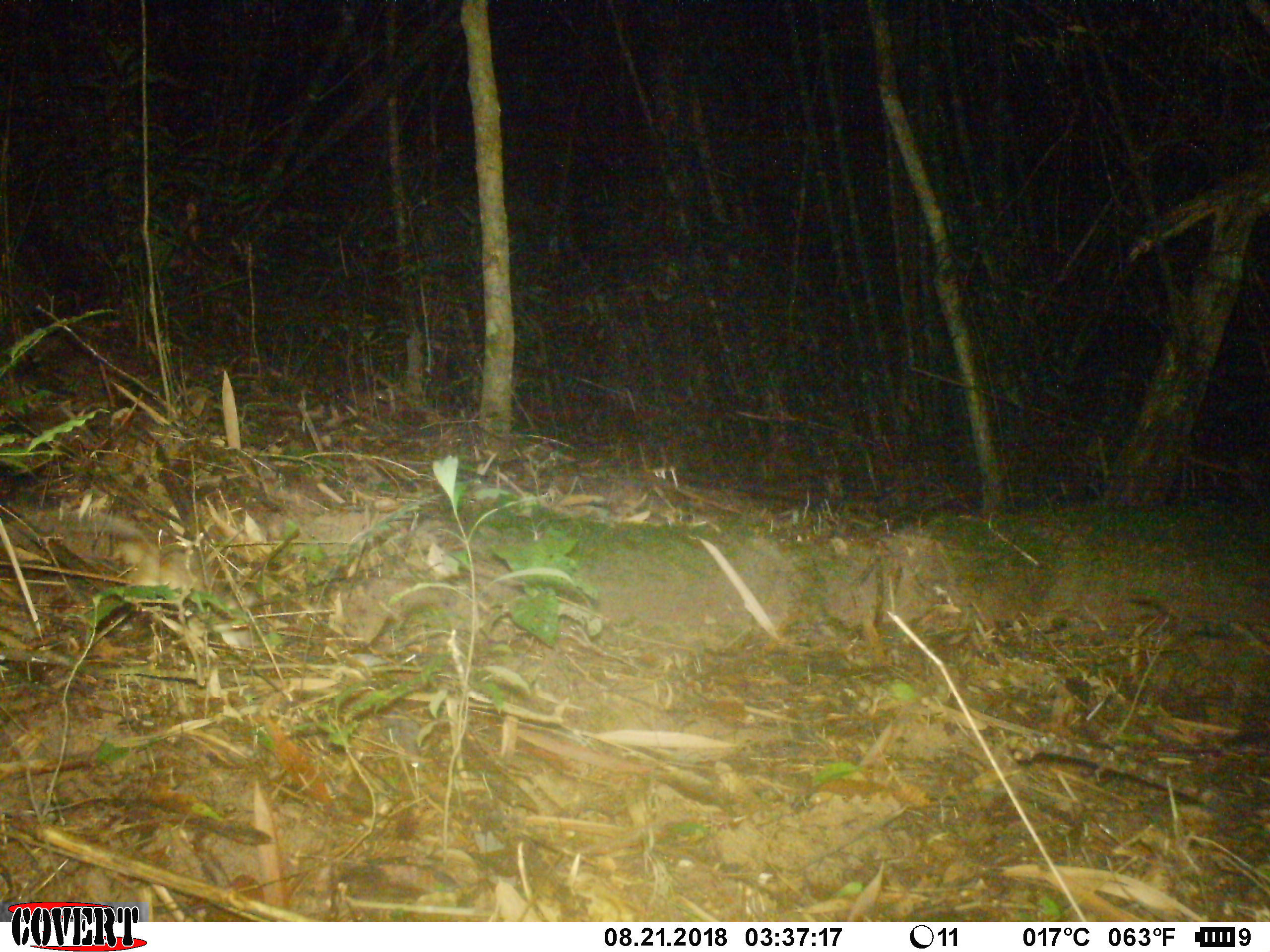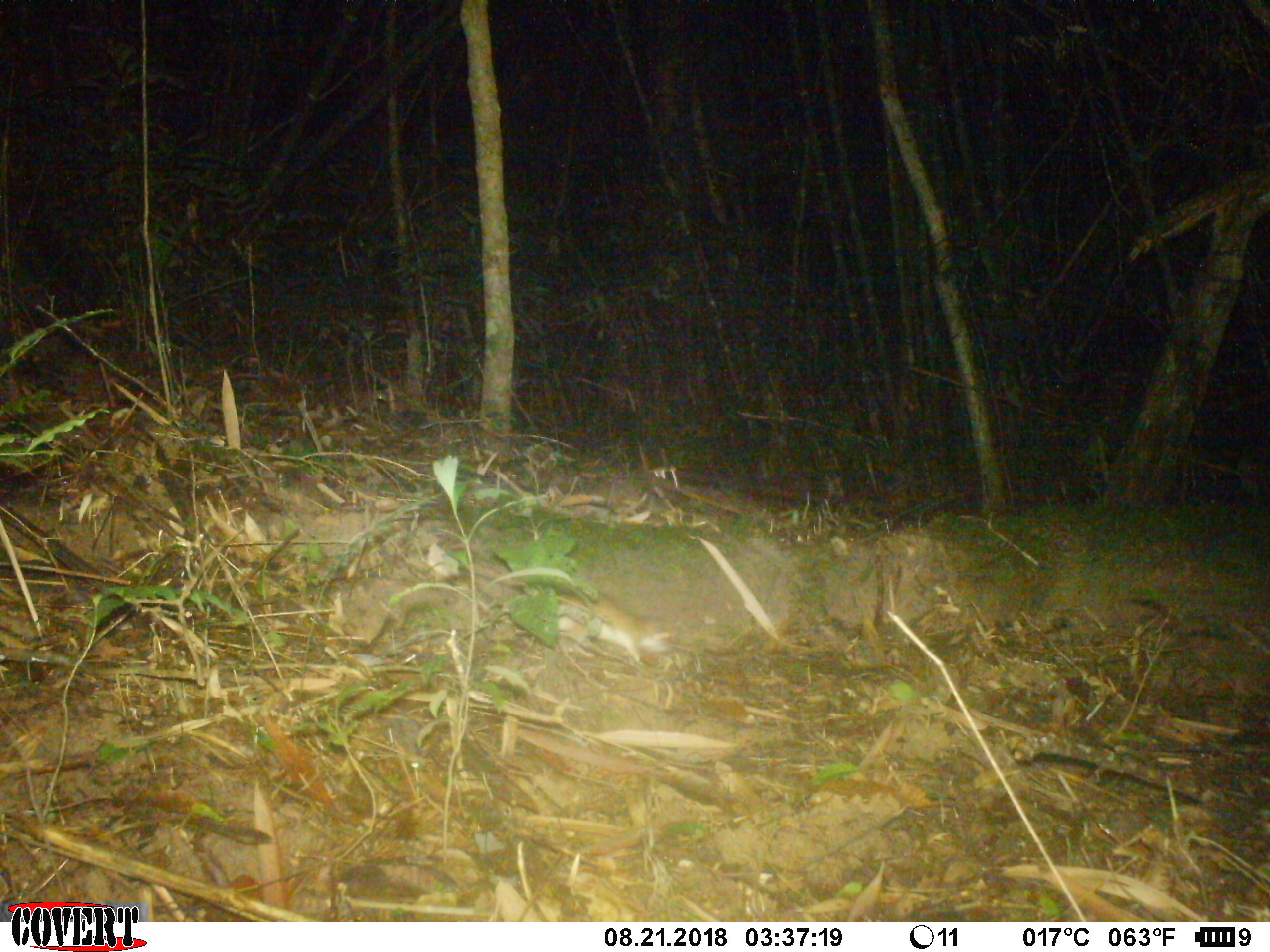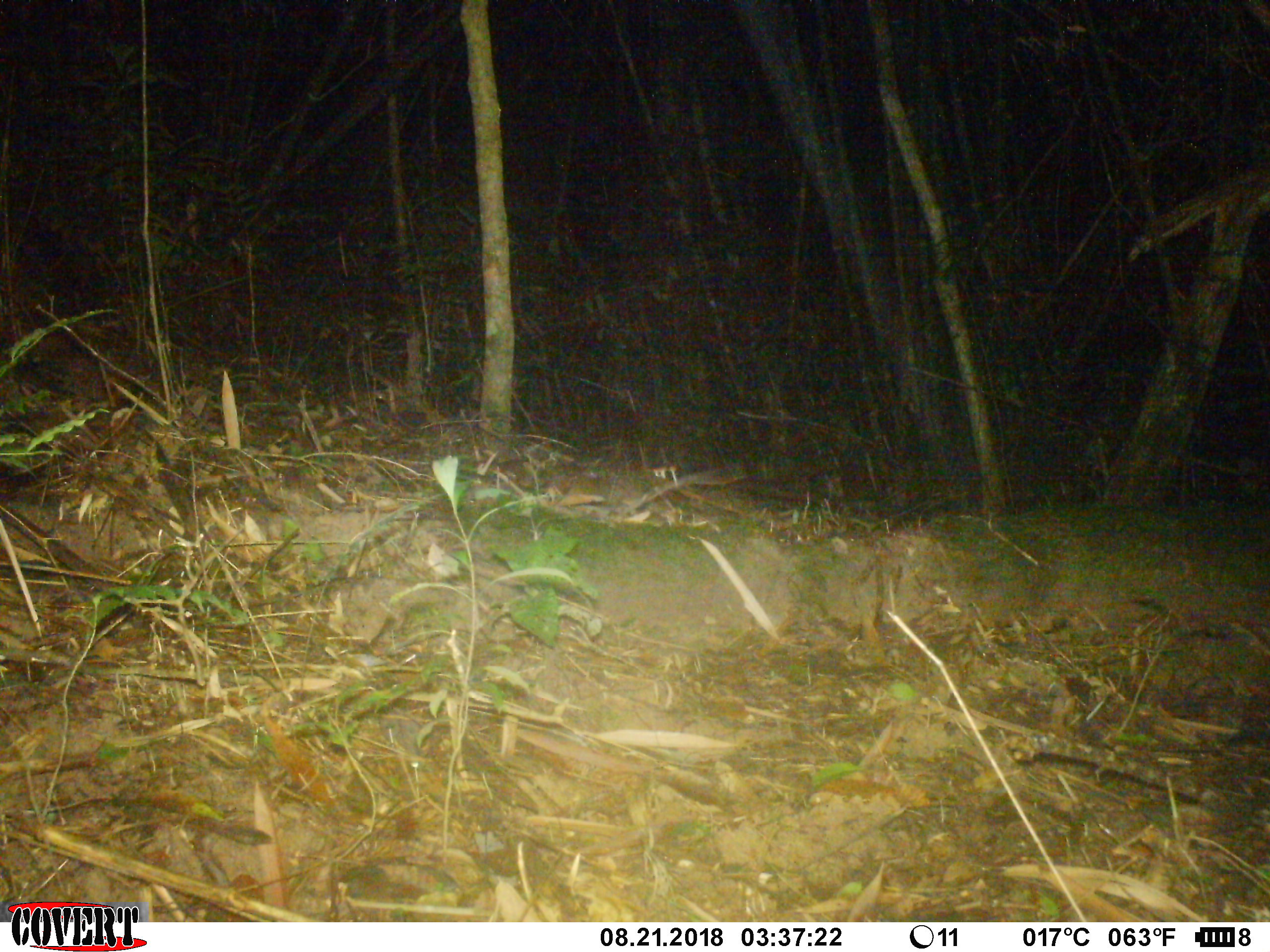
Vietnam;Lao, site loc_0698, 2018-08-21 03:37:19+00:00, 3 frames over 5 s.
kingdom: Animalia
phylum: Chordata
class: Mammalia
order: Rodentia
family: Muridae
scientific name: Muridae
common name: old-world mice and rats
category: unidentified murid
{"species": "unidentified murid (old-world mice and rats) (Muridae)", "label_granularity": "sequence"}